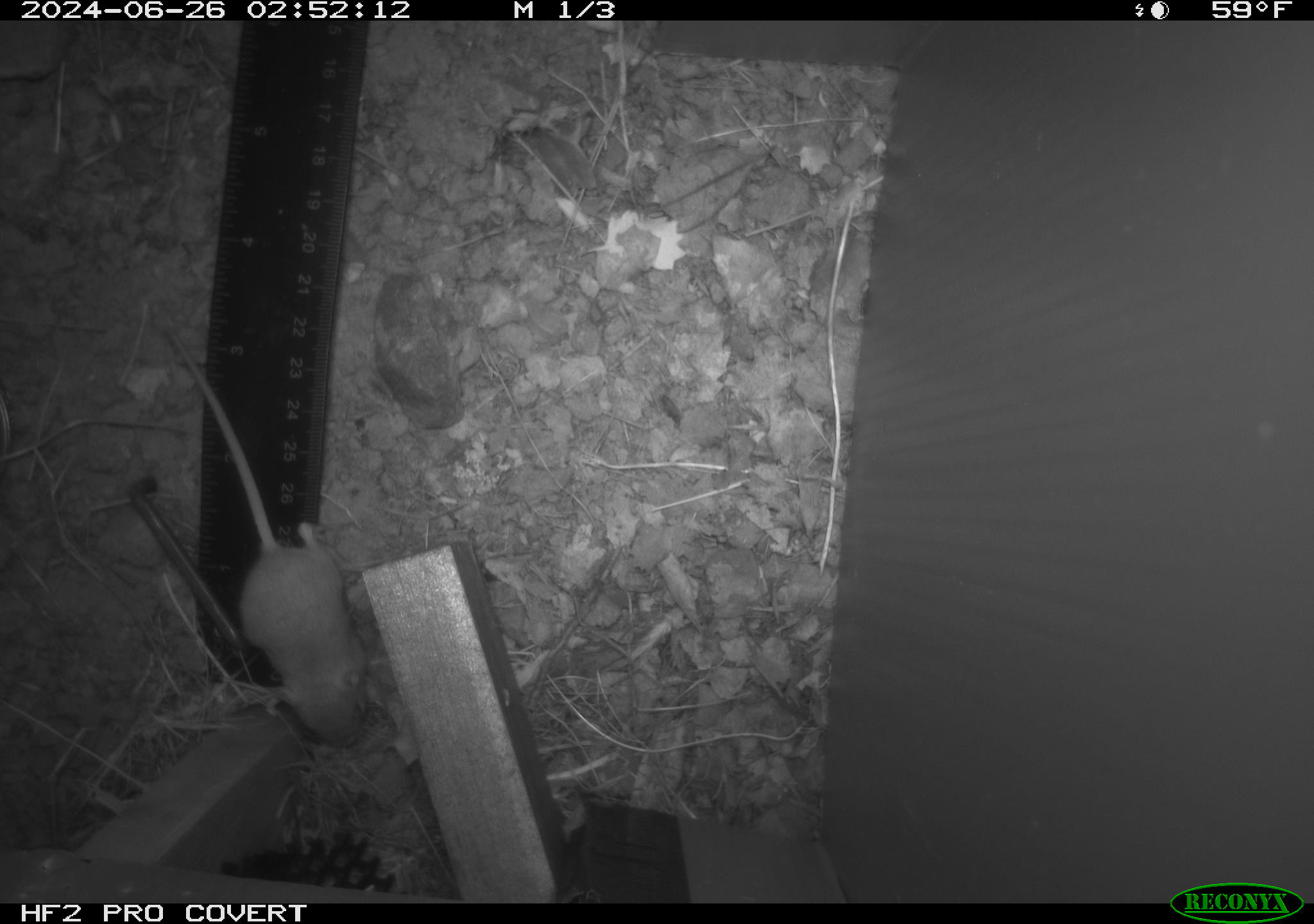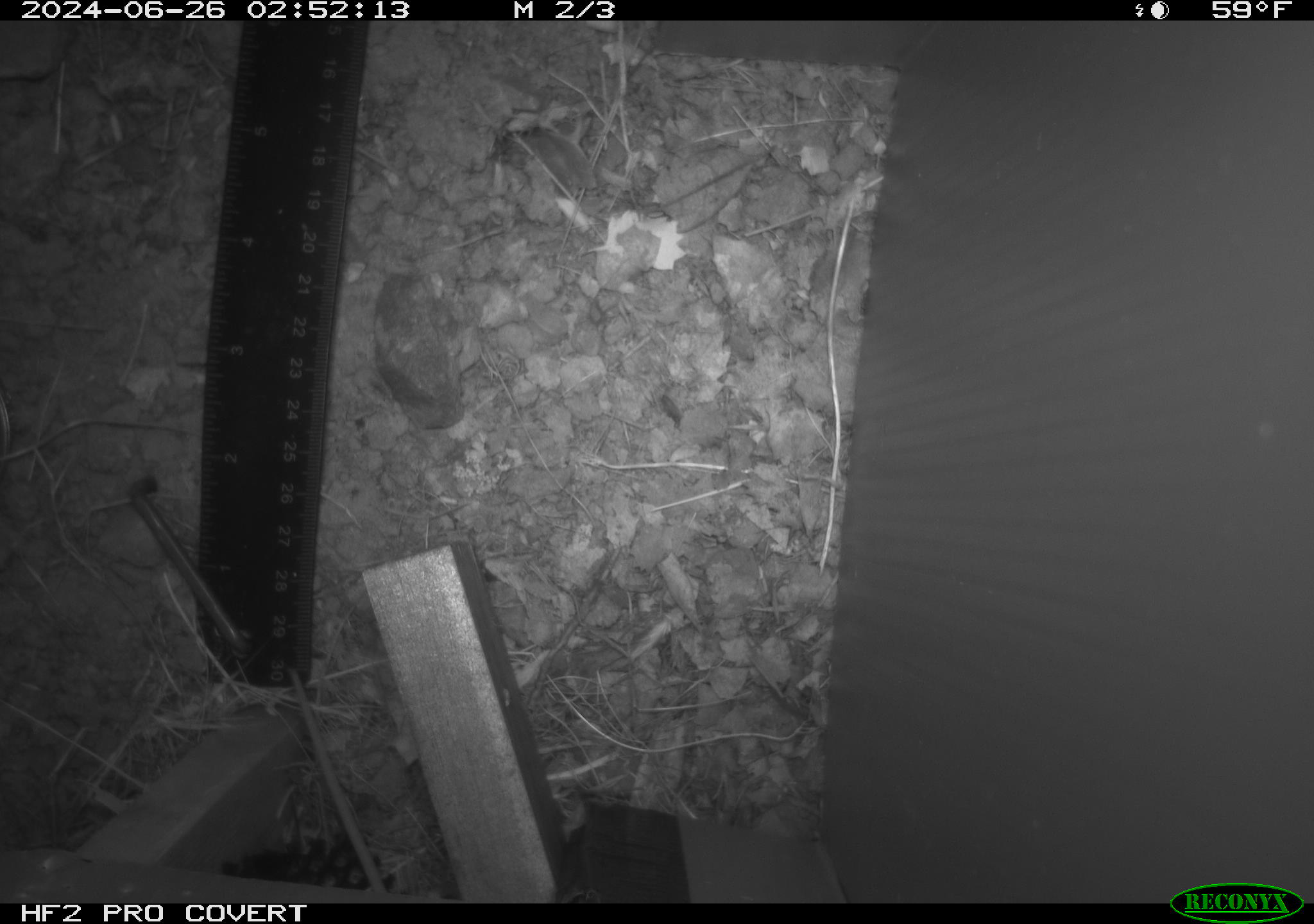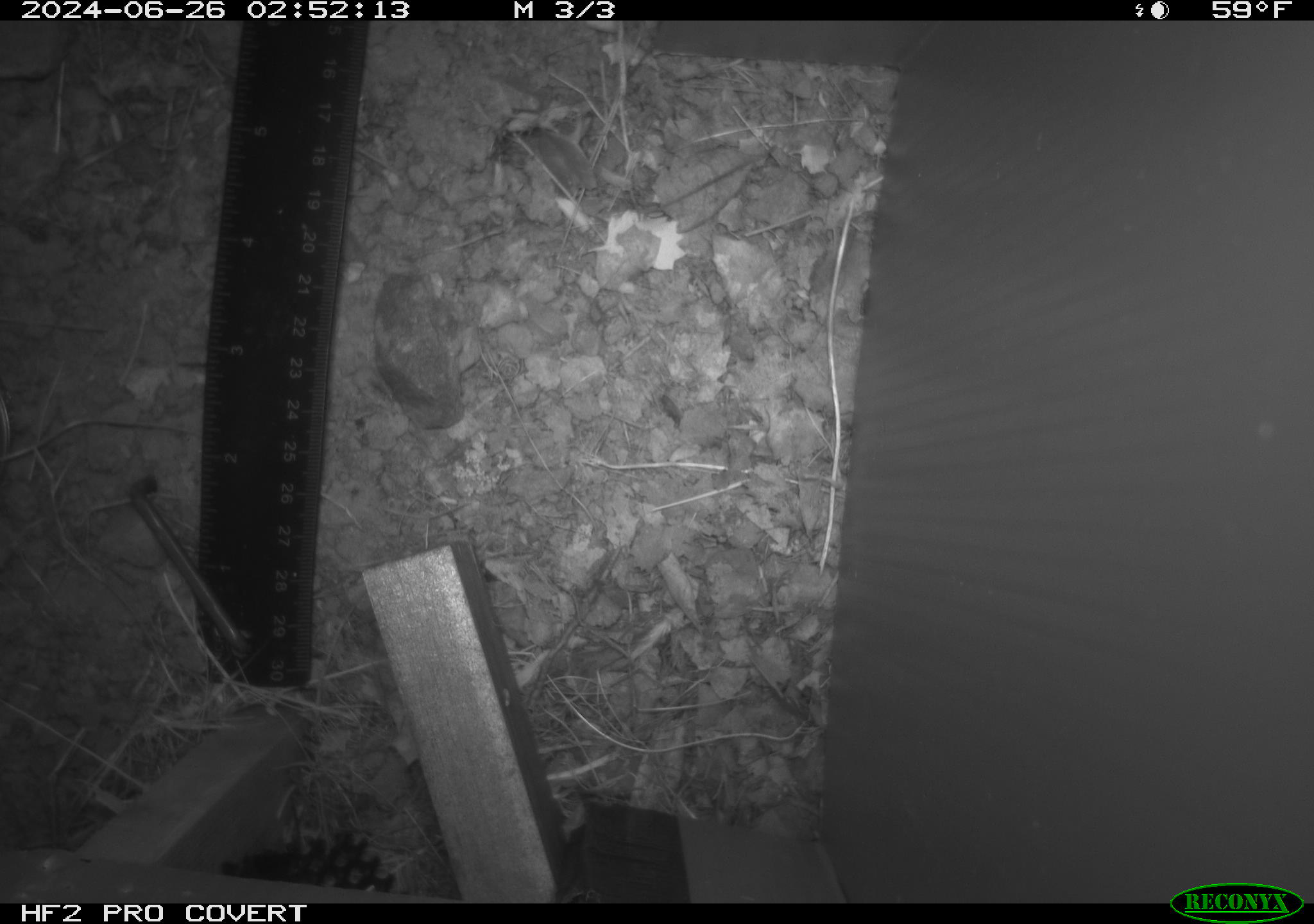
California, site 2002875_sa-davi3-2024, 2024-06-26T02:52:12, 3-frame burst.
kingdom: Animalia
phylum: Chordata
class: Mammalia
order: Rodentia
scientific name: Rodentia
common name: mouse species